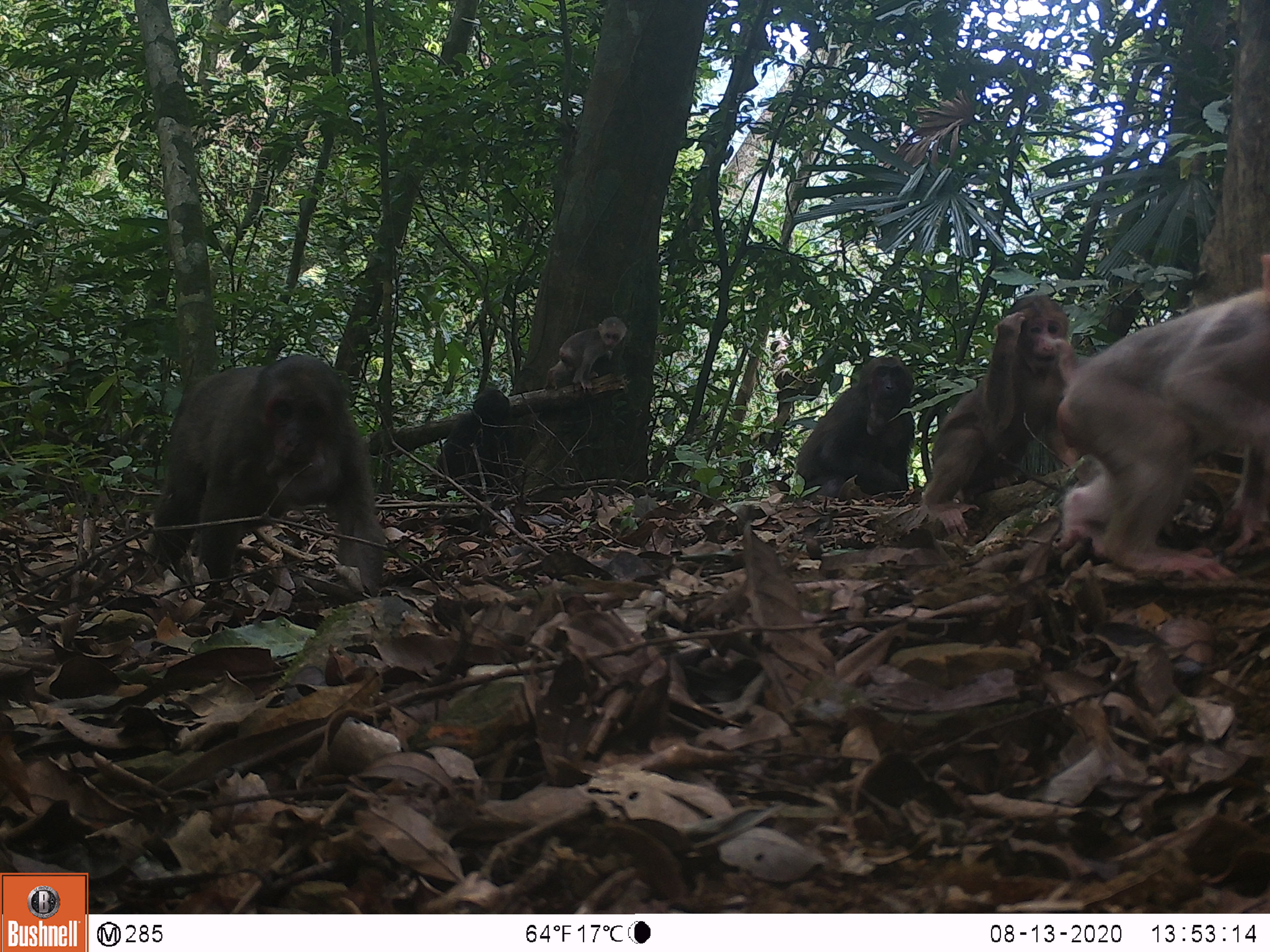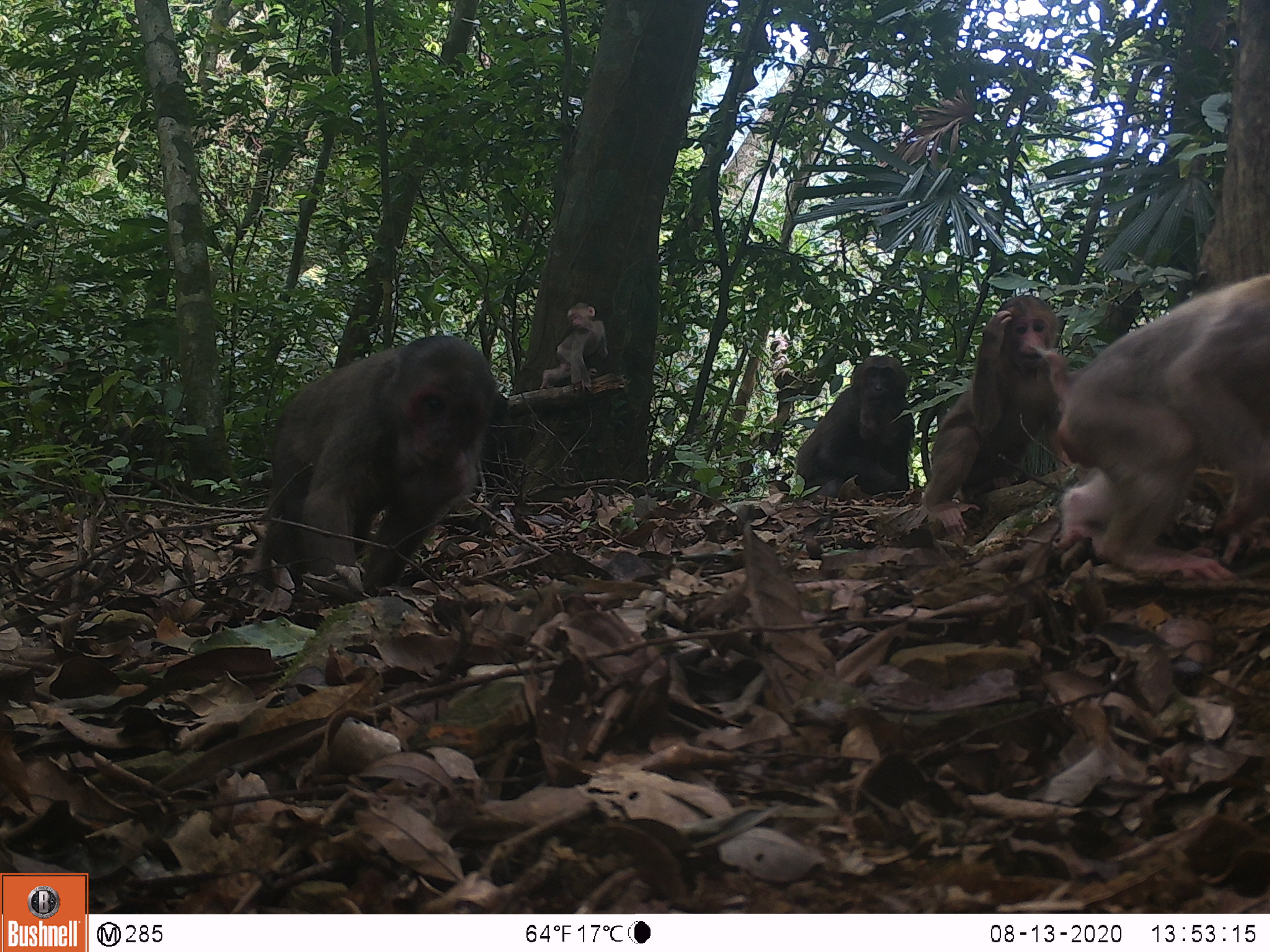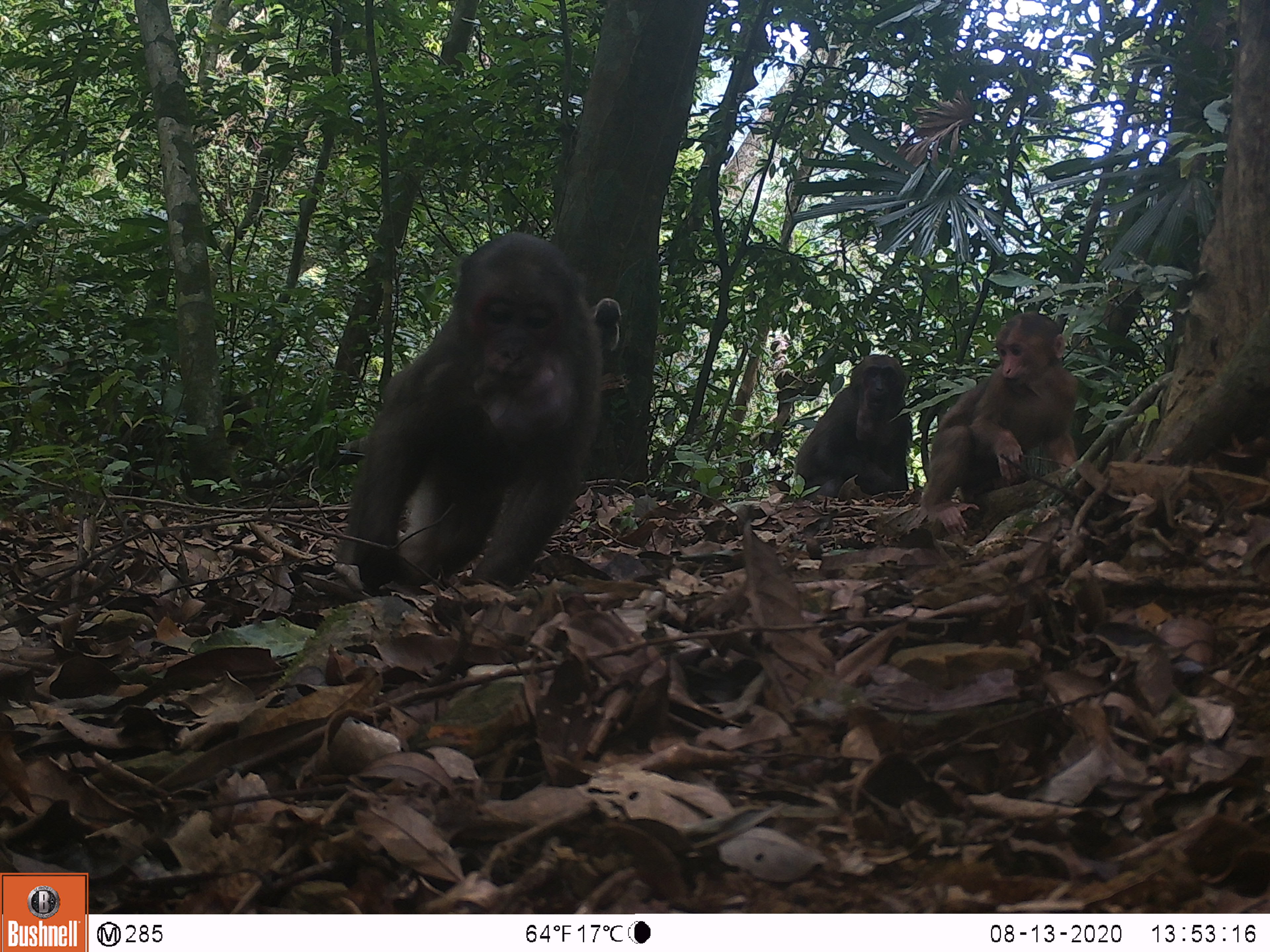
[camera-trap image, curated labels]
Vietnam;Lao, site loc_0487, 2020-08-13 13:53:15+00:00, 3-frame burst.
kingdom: Animalia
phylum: Chordata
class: Mammalia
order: Primates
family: Cercopithecidae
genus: Macaca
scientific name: Macaca arctoides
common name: stump-tailed macaque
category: stump tailed macaque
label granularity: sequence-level